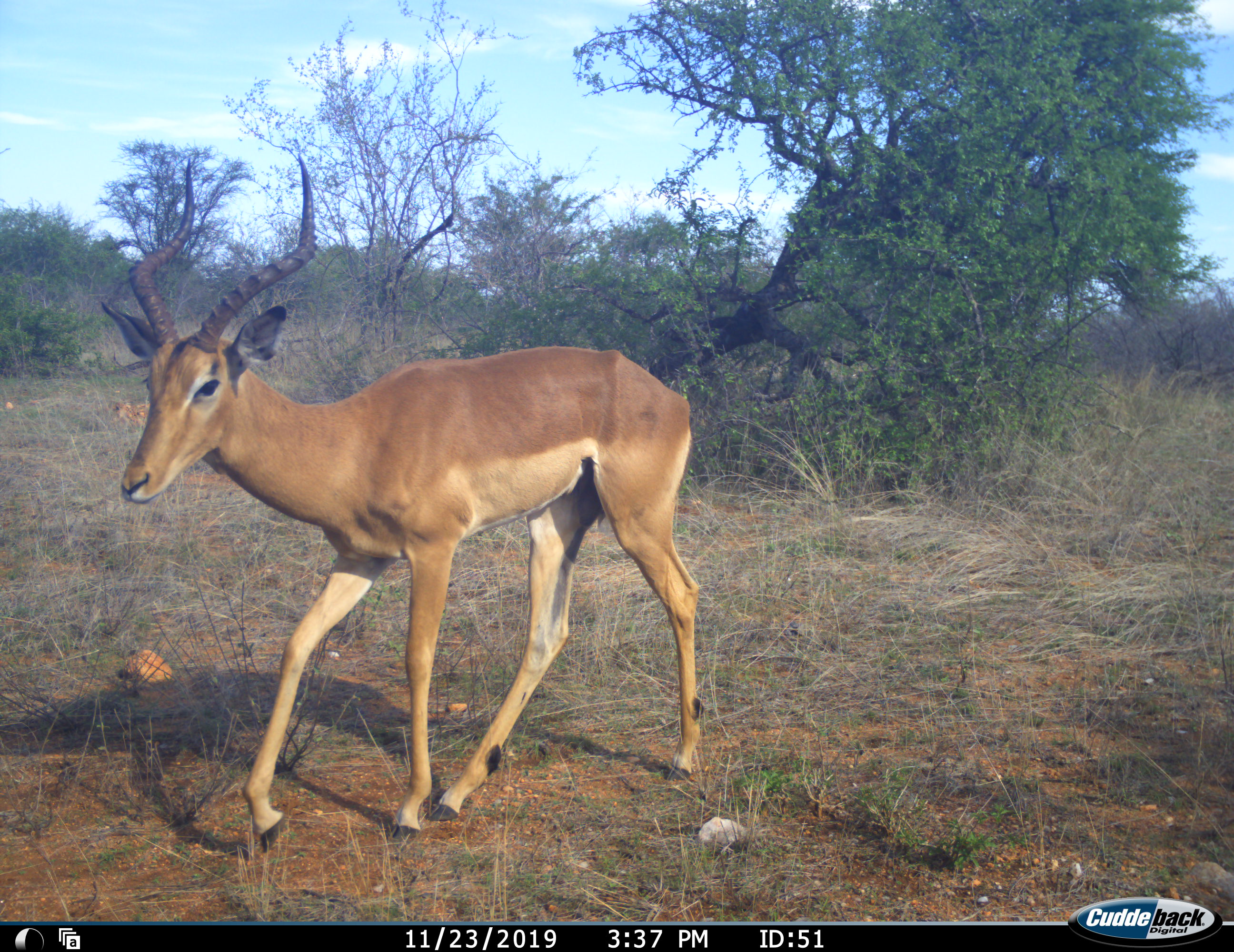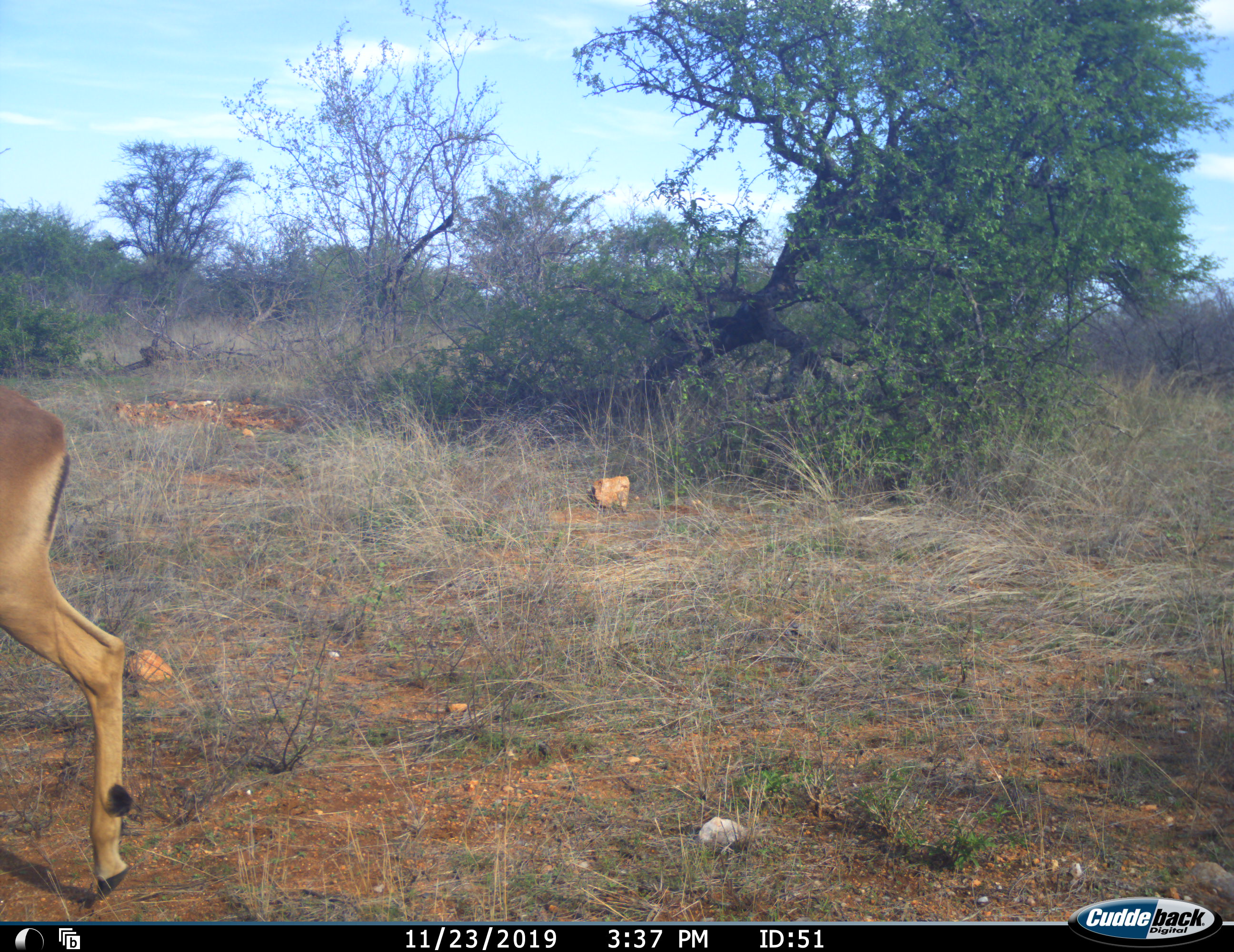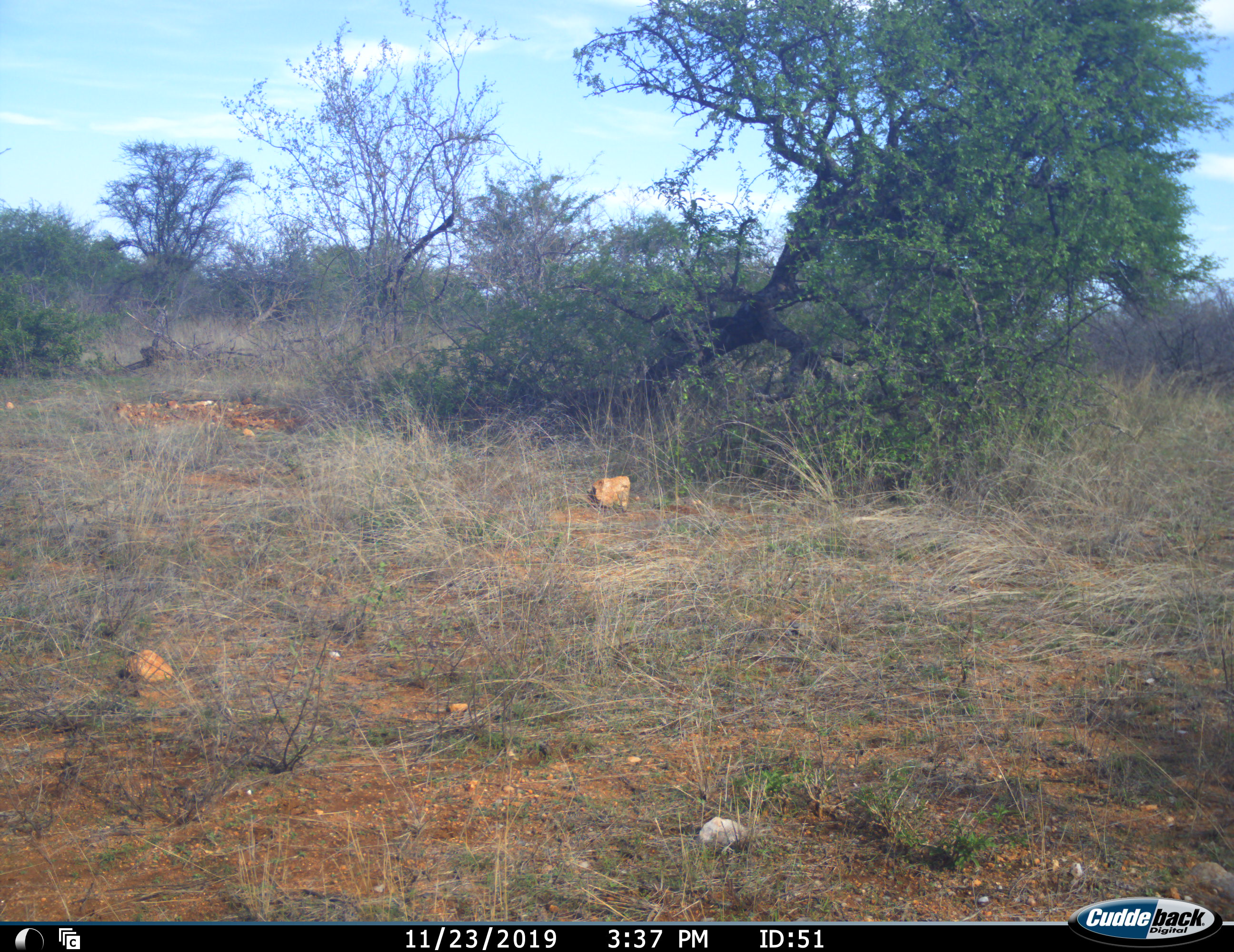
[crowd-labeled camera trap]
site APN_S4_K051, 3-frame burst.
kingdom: Animalia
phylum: Chordata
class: Mammalia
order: Artiodactyla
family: Bovidae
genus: Aepyceros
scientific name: Aepyceros melampus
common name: impala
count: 1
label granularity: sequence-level